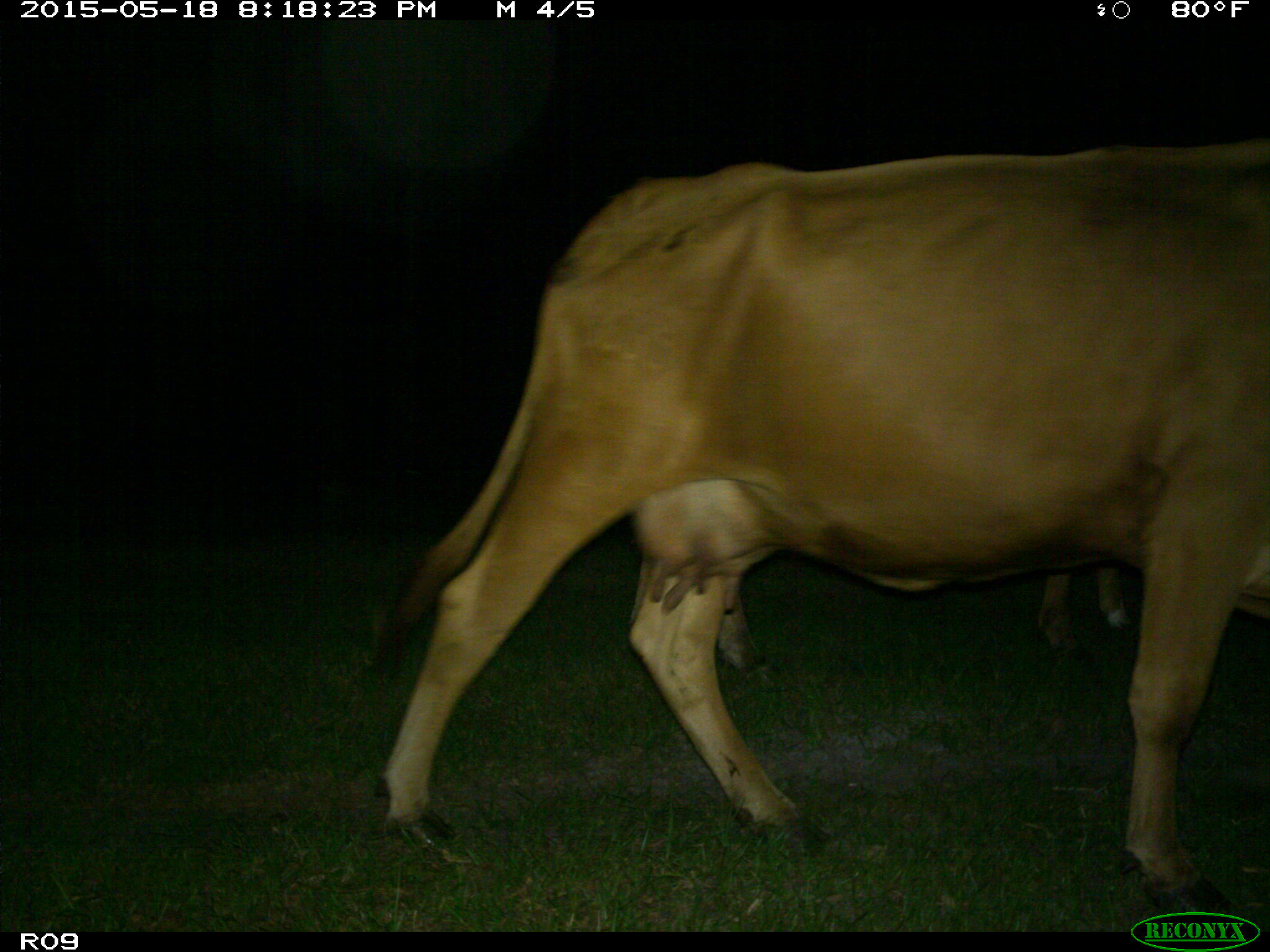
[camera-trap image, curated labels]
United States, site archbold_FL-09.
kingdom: Animalia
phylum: Chordata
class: Mammalia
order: Artiodactyla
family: Bovidae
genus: Bos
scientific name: Bos taurus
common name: domestic cow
Bos taurus (domestic cow).